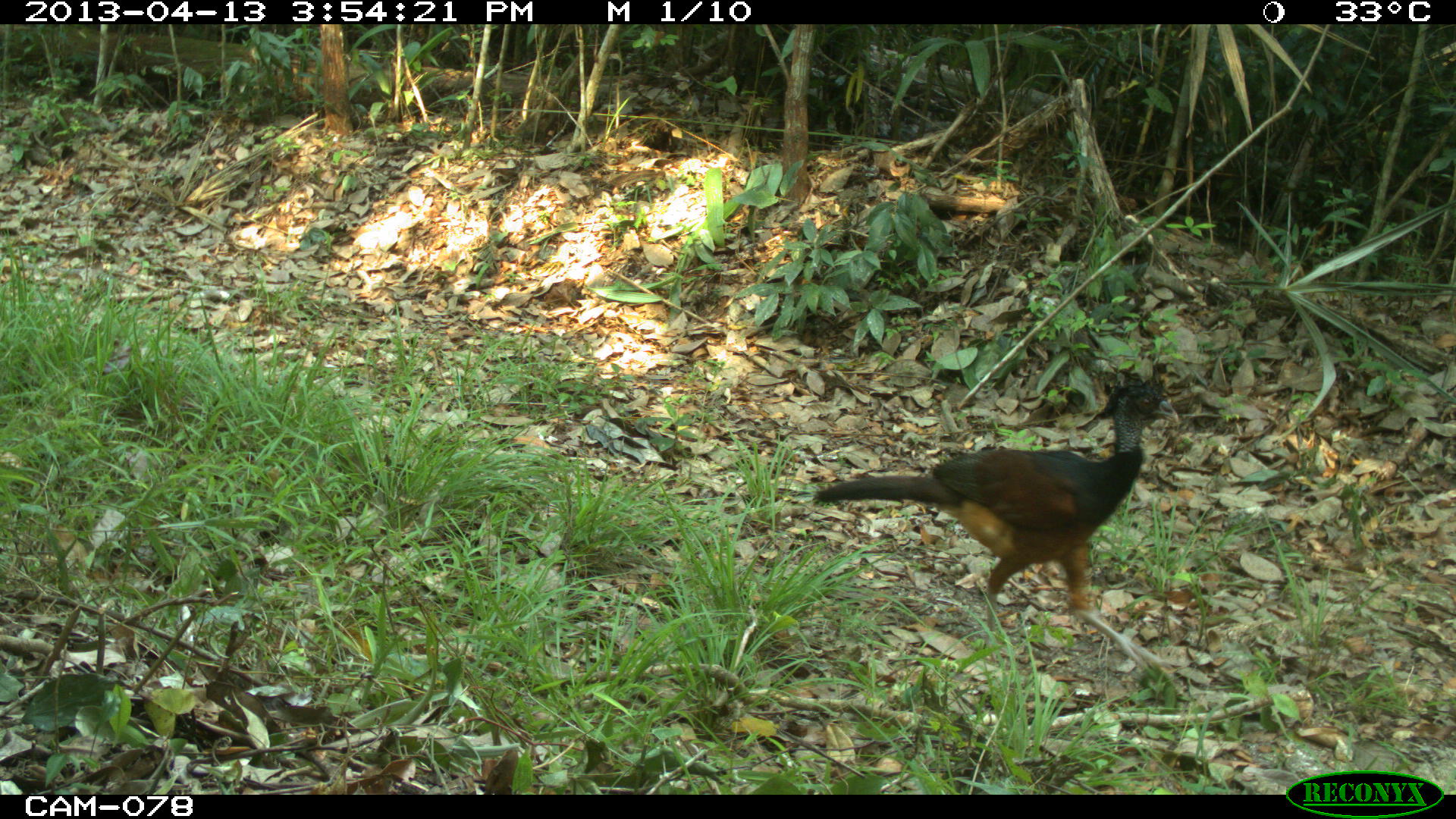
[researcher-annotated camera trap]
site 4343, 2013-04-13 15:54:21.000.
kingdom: Animalia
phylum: Chordata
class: Aves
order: Galliformes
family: Cracidae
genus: Crax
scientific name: Crax rubra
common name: great curassow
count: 1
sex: female